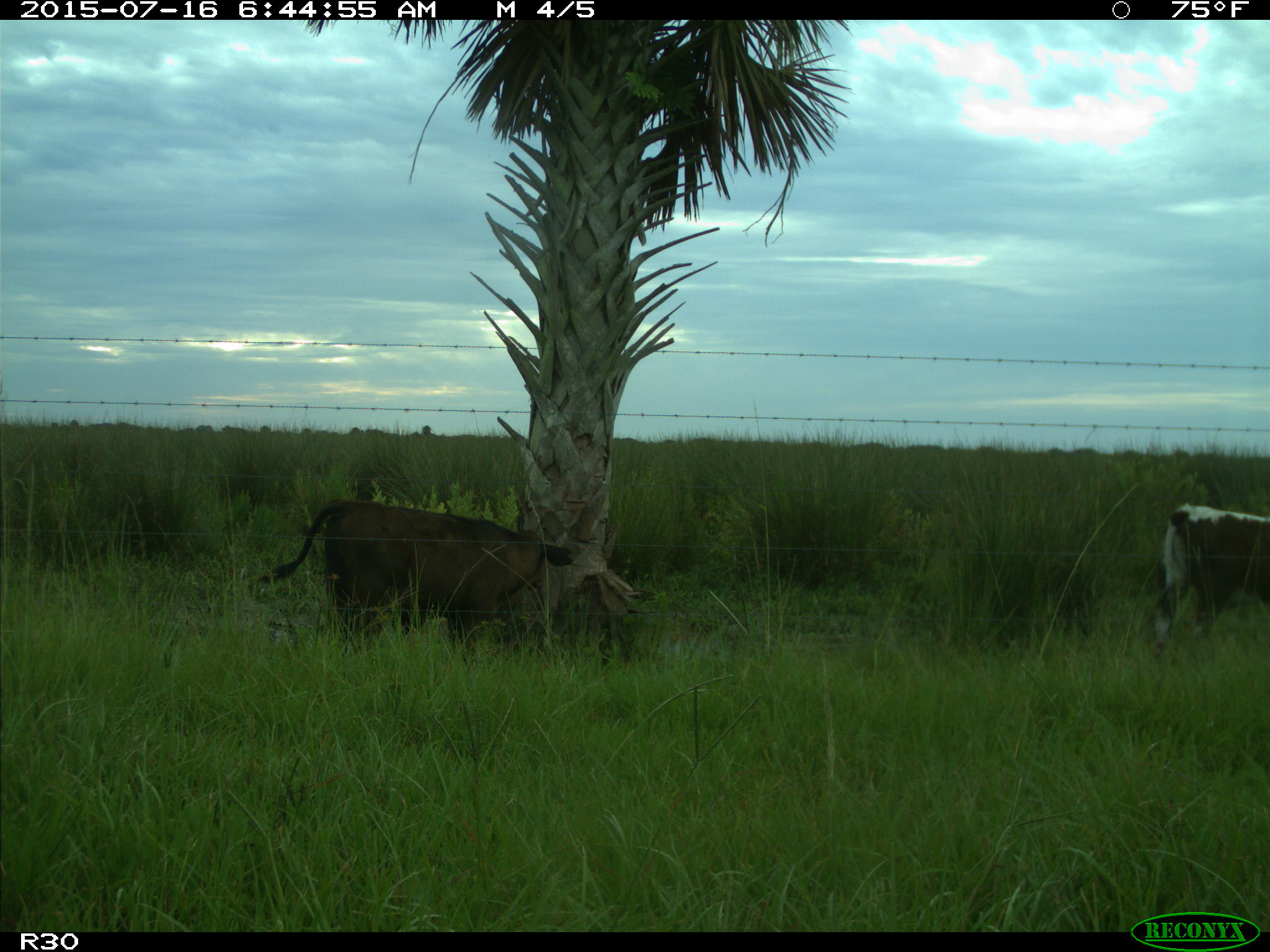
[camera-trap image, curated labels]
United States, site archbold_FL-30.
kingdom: Animalia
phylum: Chordata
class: Mammalia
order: Artiodactyla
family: Bovidae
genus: Bos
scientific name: Bos taurus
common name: domestic cow